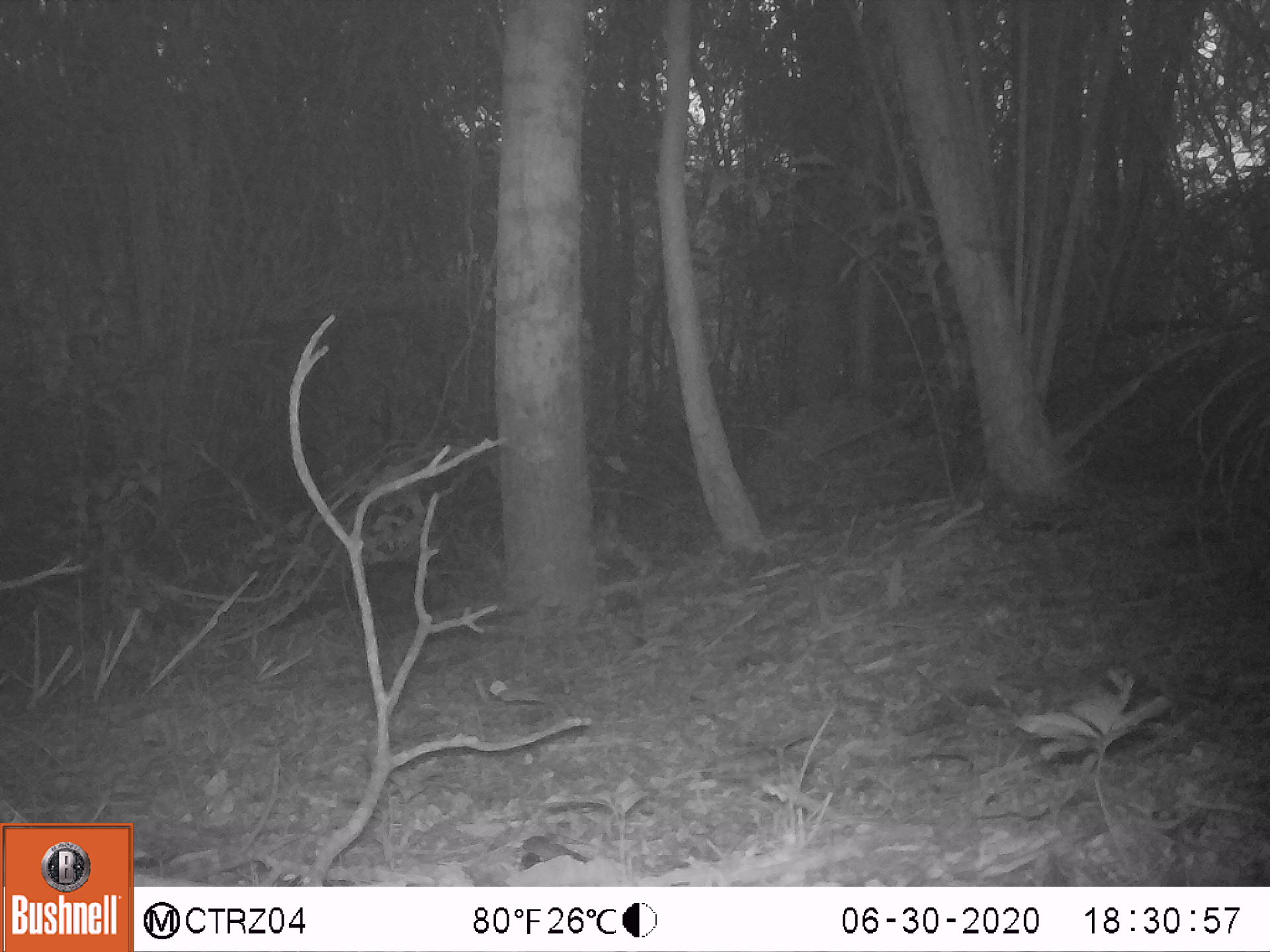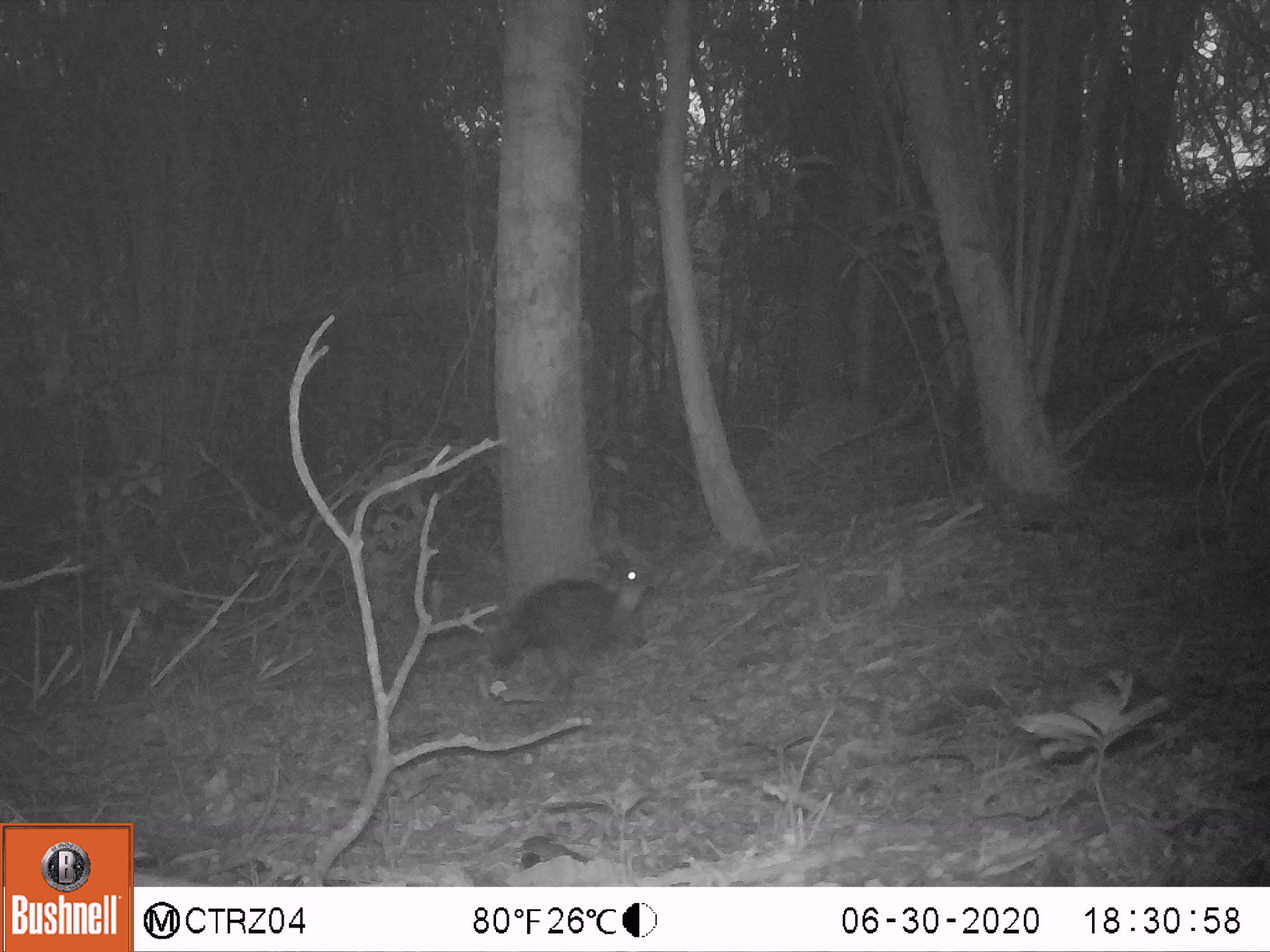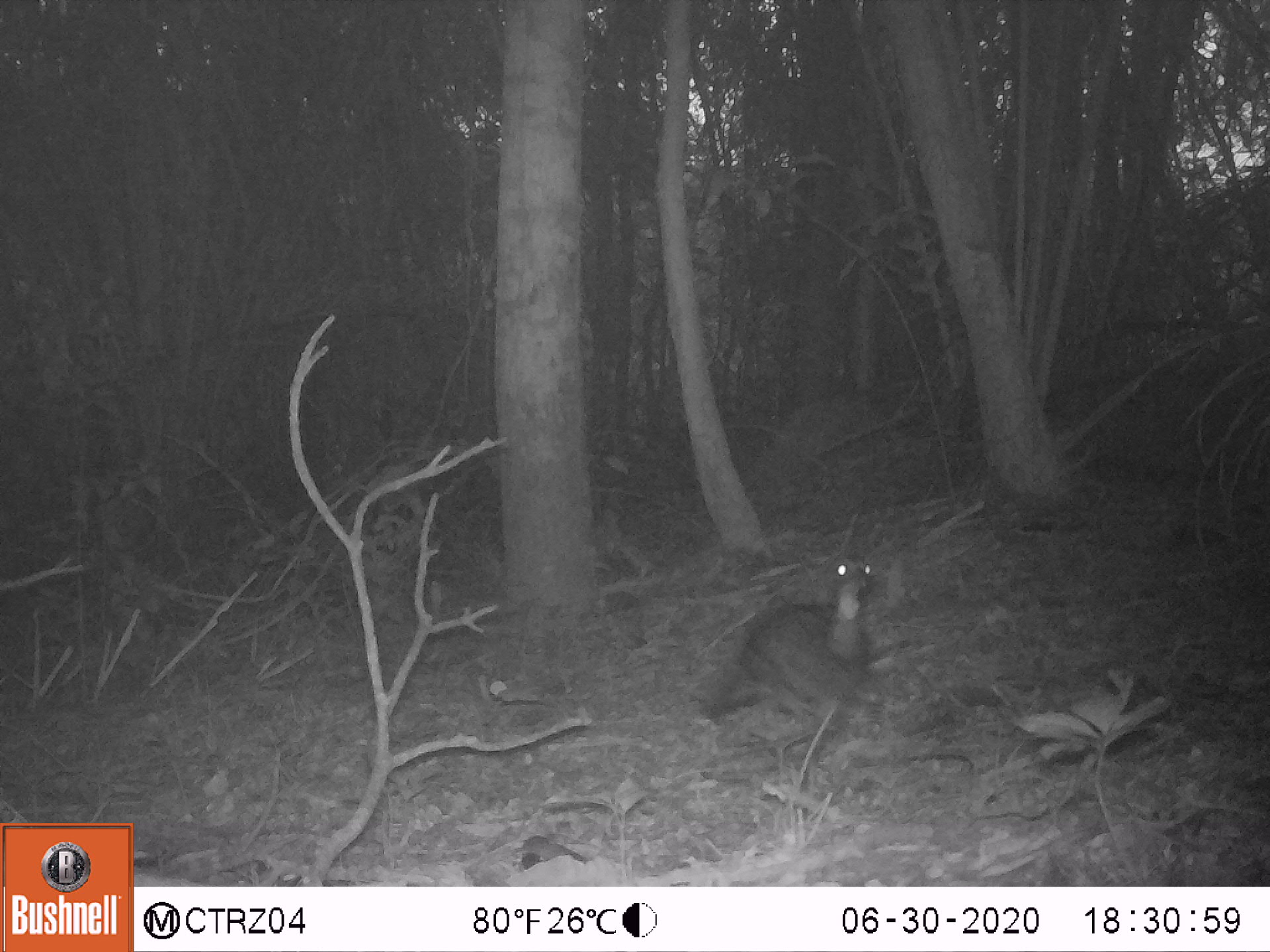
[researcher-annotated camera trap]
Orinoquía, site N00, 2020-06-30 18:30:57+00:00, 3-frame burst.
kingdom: Animalia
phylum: Chordata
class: Aves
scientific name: Aves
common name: bird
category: unknown bird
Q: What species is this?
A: Unknown bird (bird) (Aves).